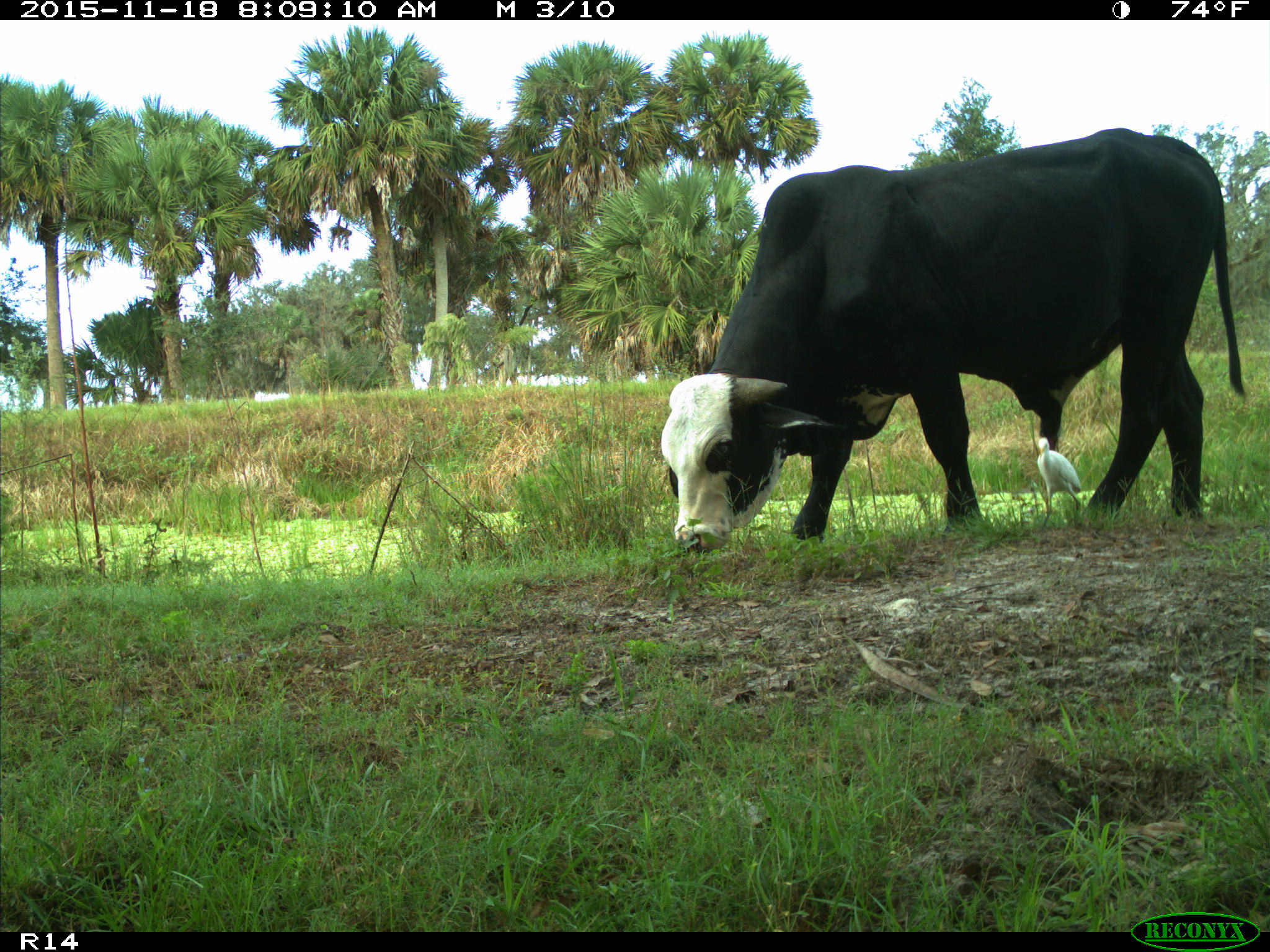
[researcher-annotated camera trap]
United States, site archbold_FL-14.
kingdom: Animalia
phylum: Chordata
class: Mammalia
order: Artiodactyla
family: Bovidae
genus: Bos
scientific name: Bos taurus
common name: domestic cow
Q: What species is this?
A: Bos taurus (domestic cow).